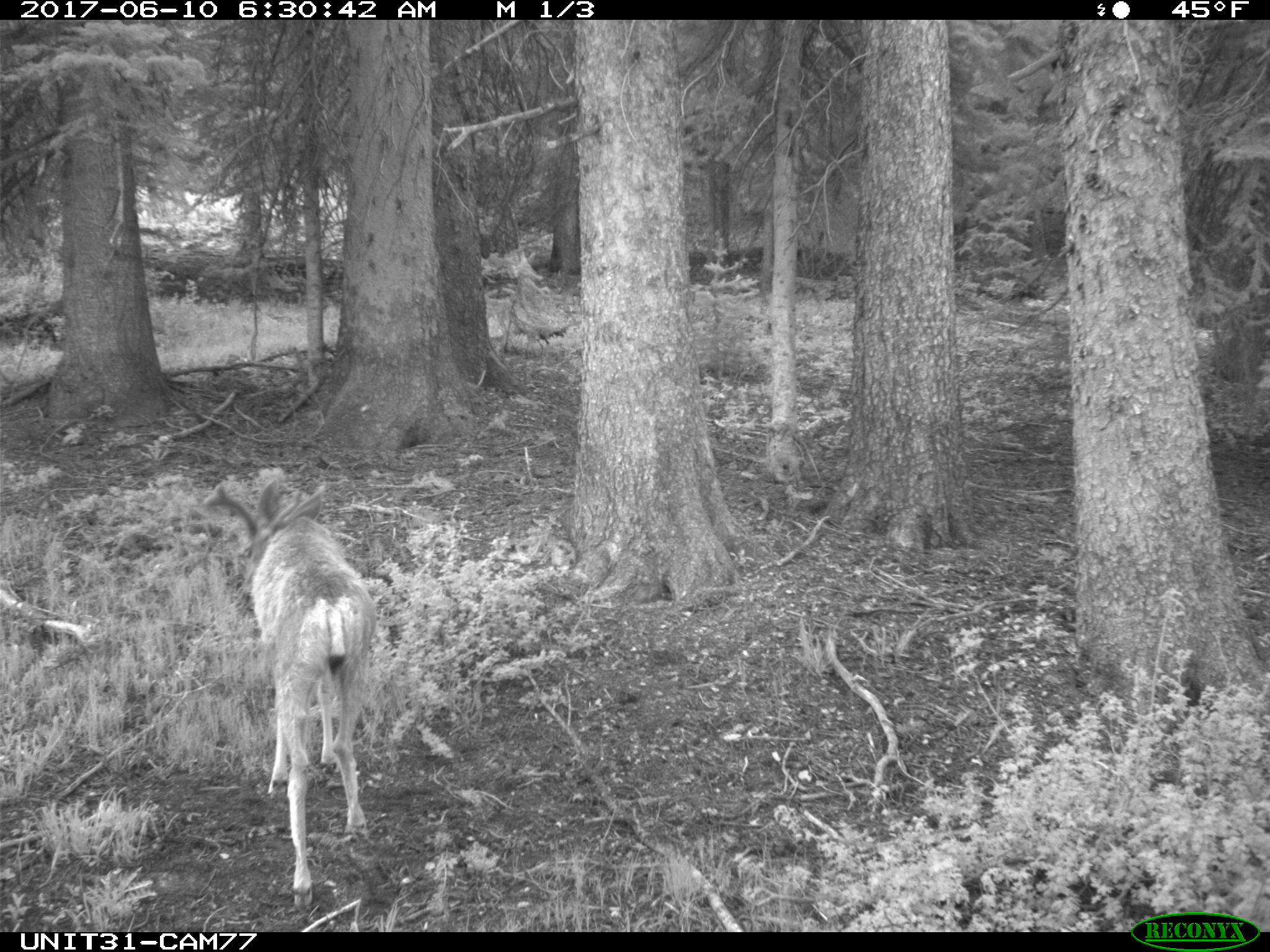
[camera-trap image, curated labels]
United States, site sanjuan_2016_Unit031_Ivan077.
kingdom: Animalia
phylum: Chordata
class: Mammalia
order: Artiodactyla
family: Cervidae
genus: Odocoileus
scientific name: Odocoileus hemionus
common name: mule deer